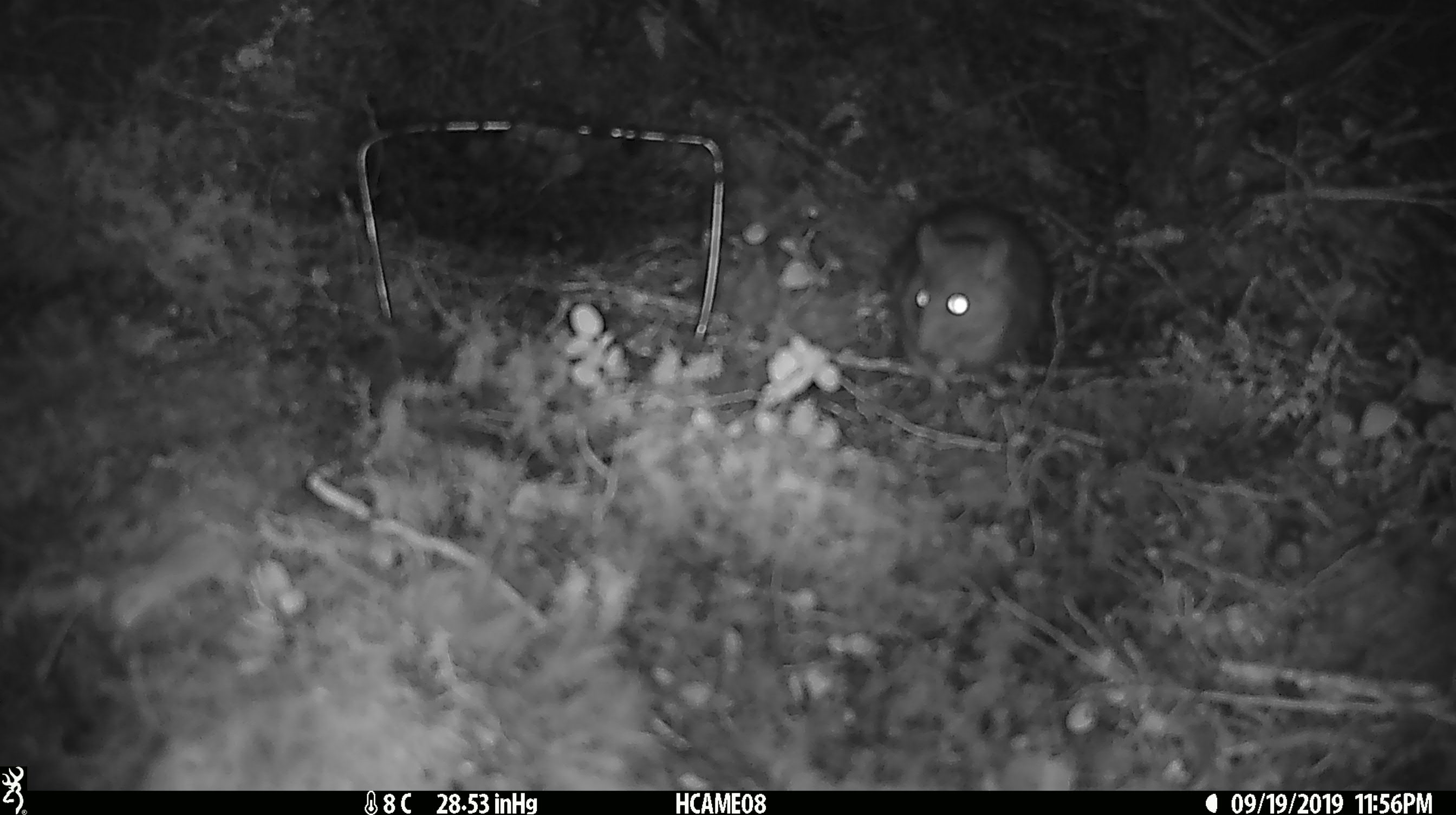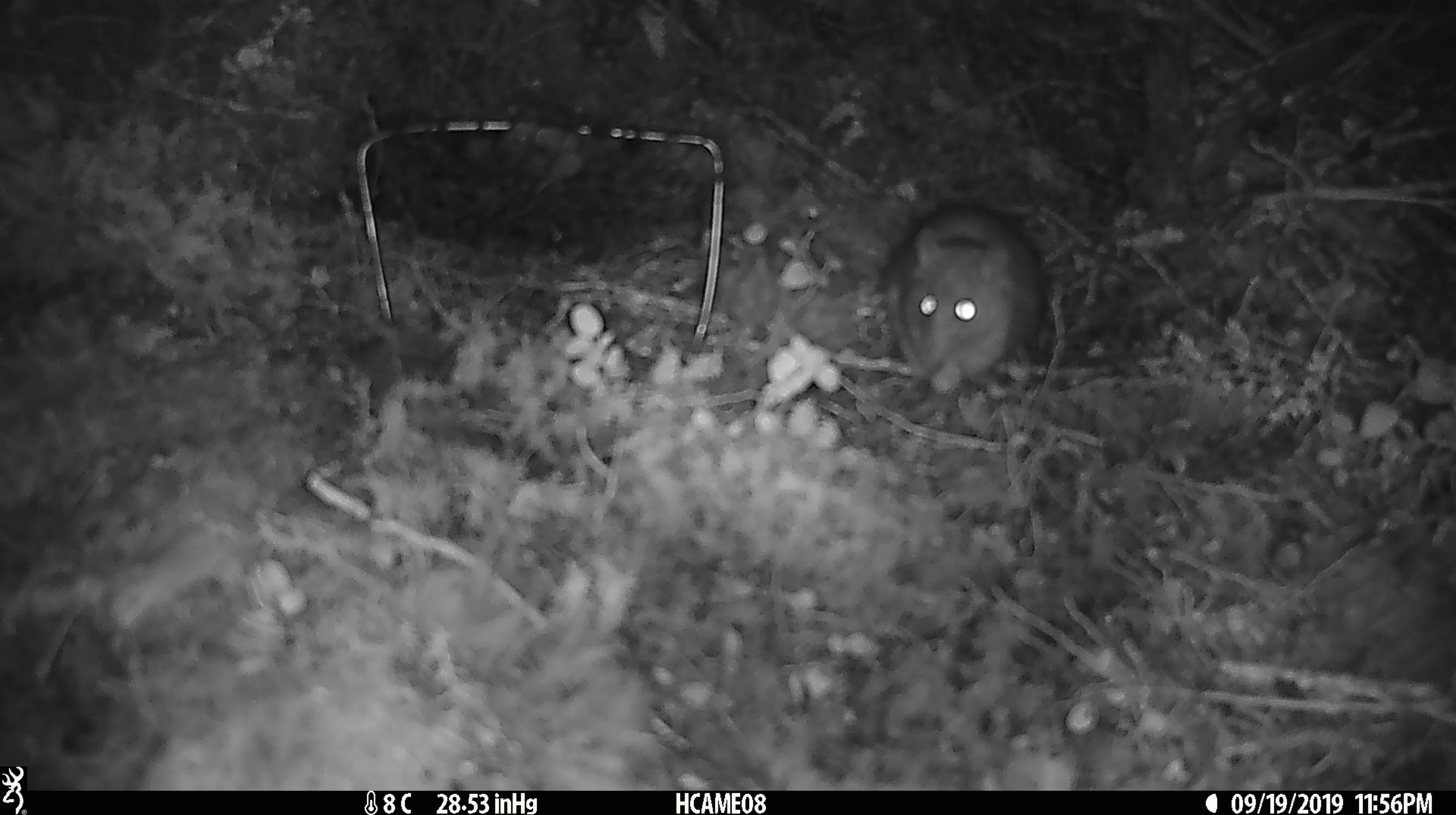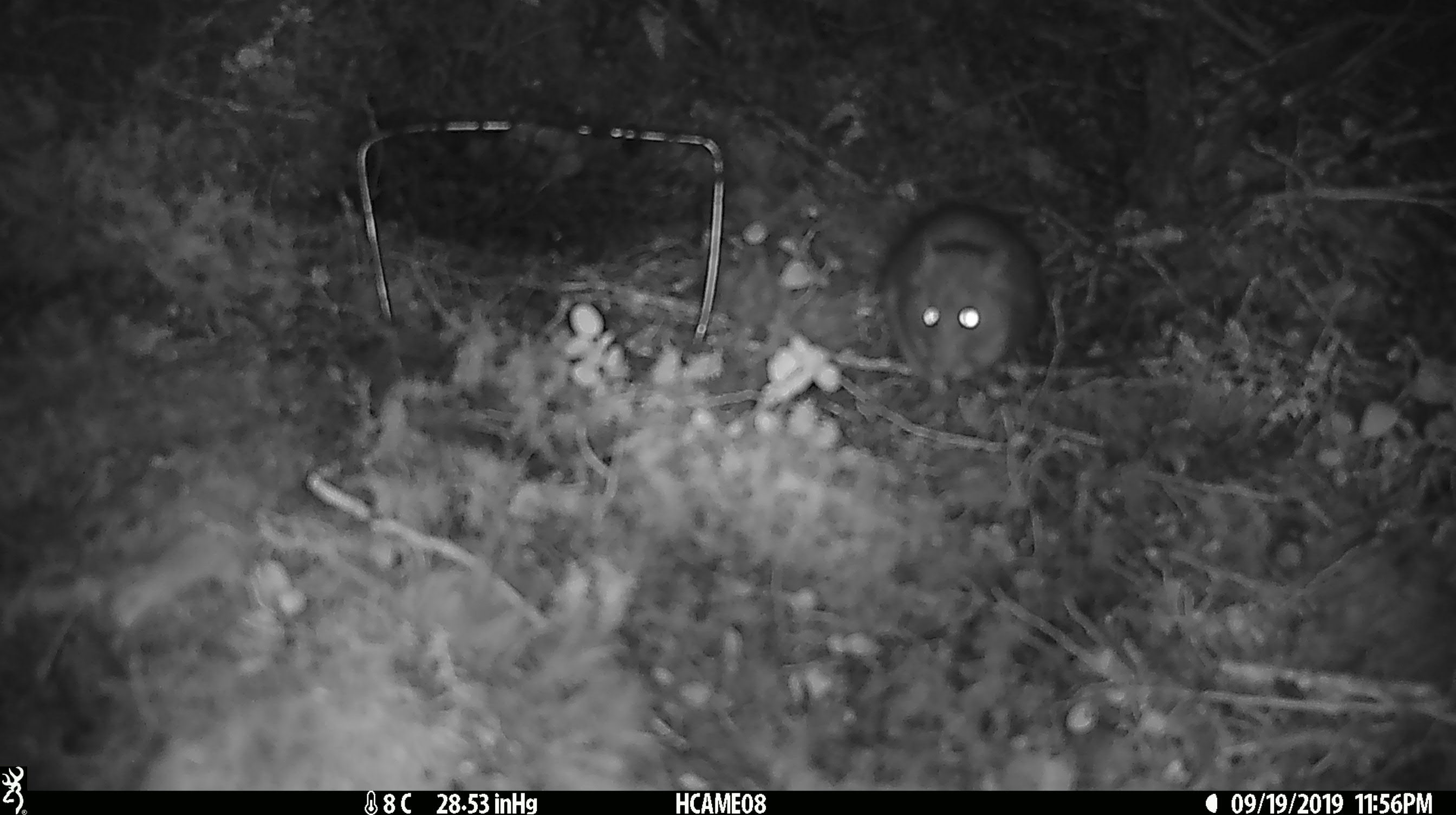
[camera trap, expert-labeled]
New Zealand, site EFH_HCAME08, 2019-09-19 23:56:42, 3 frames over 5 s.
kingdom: Animalia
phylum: Chordata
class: Mammalia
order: Rodentia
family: Muridae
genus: Rattus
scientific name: Rattus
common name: rat